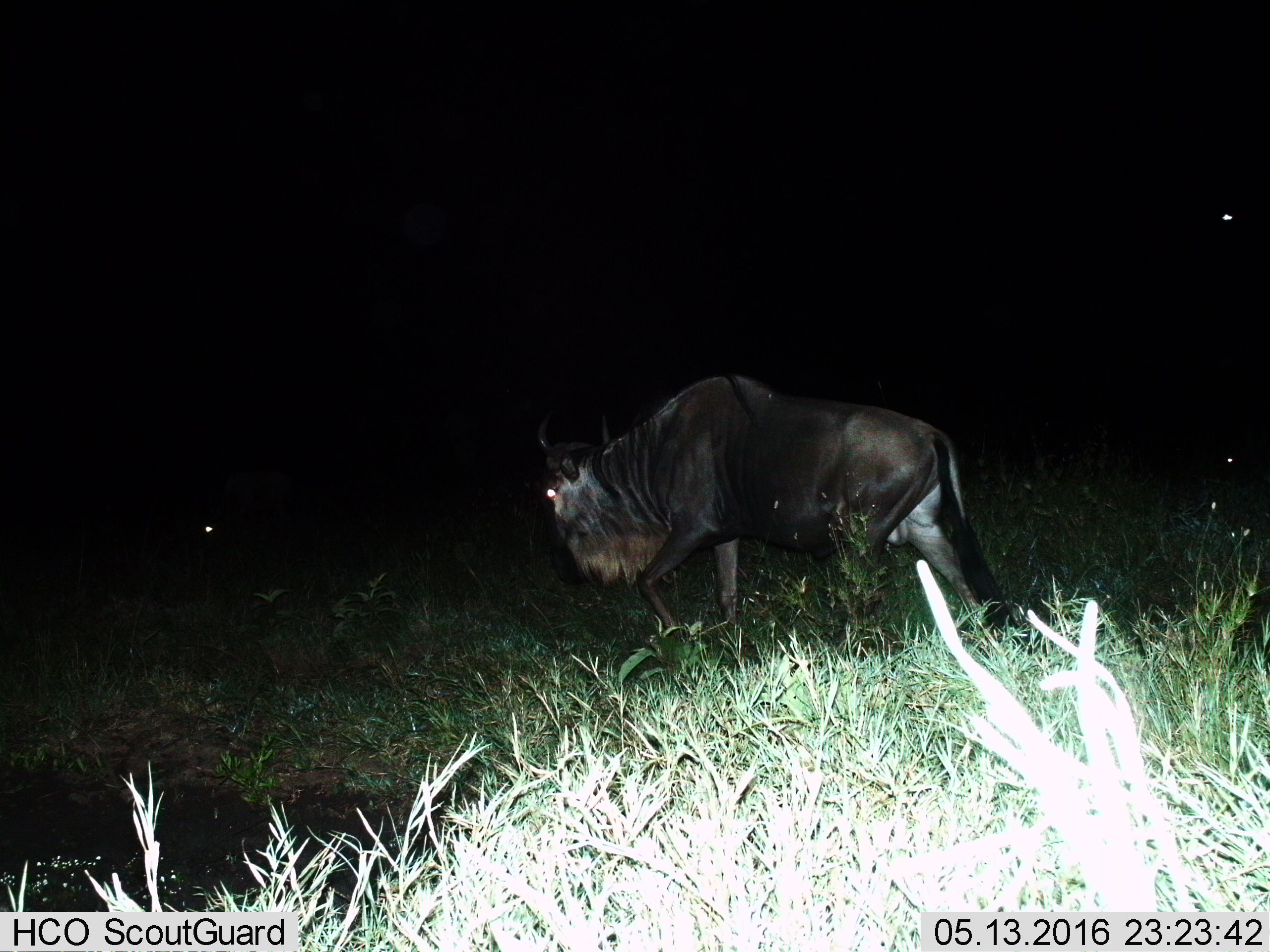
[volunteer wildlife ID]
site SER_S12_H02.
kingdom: Animalia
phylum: Chordata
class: Mammalia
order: Artiodactyla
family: Bovidae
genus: Connochaetes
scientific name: Connochaetes taurinus taurinus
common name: blue wildebeest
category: wildebeestblue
Wildebeestblue (blue wildebeest) (Connochaetes taurinus taurinus), count 1. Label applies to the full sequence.